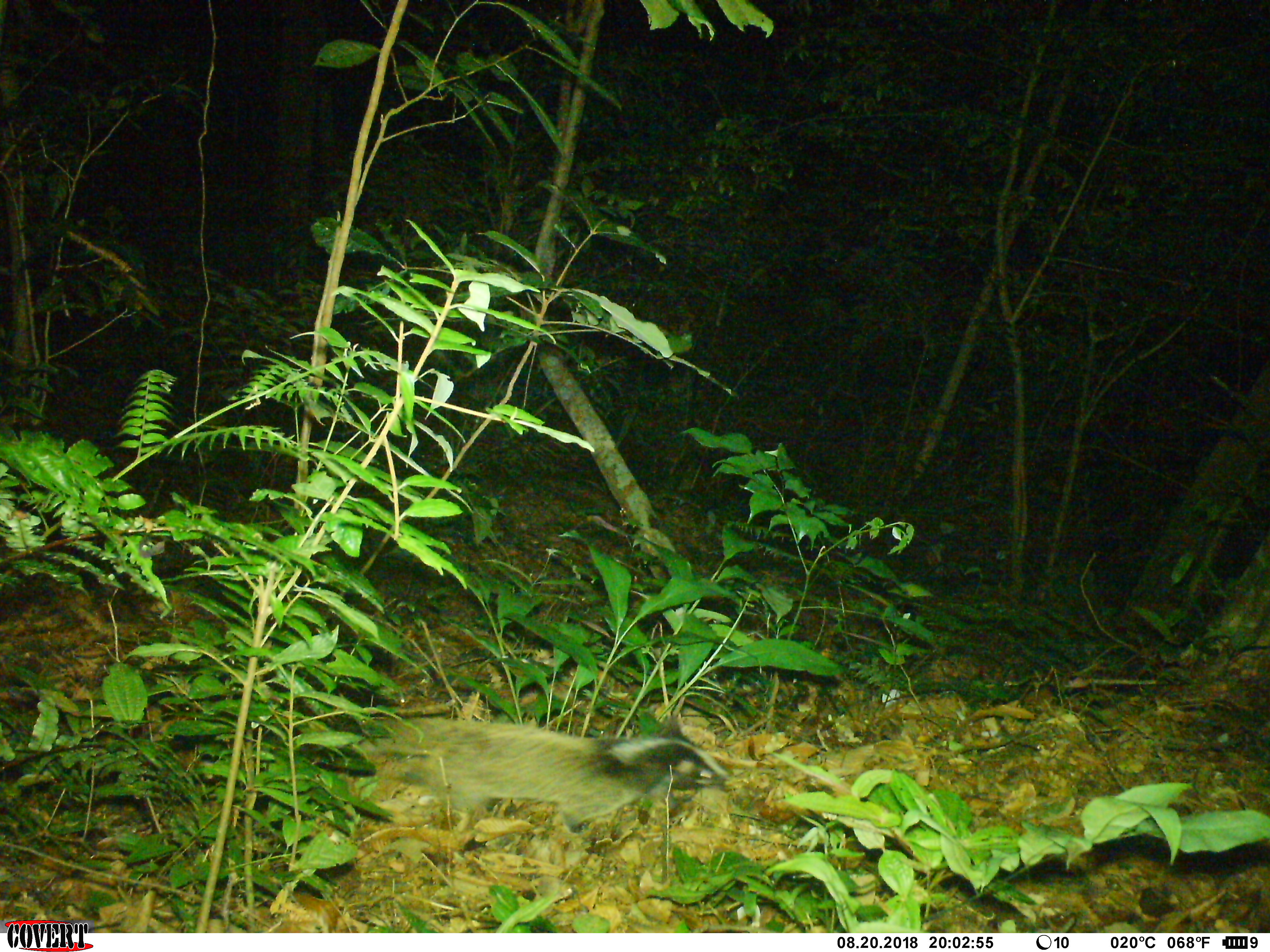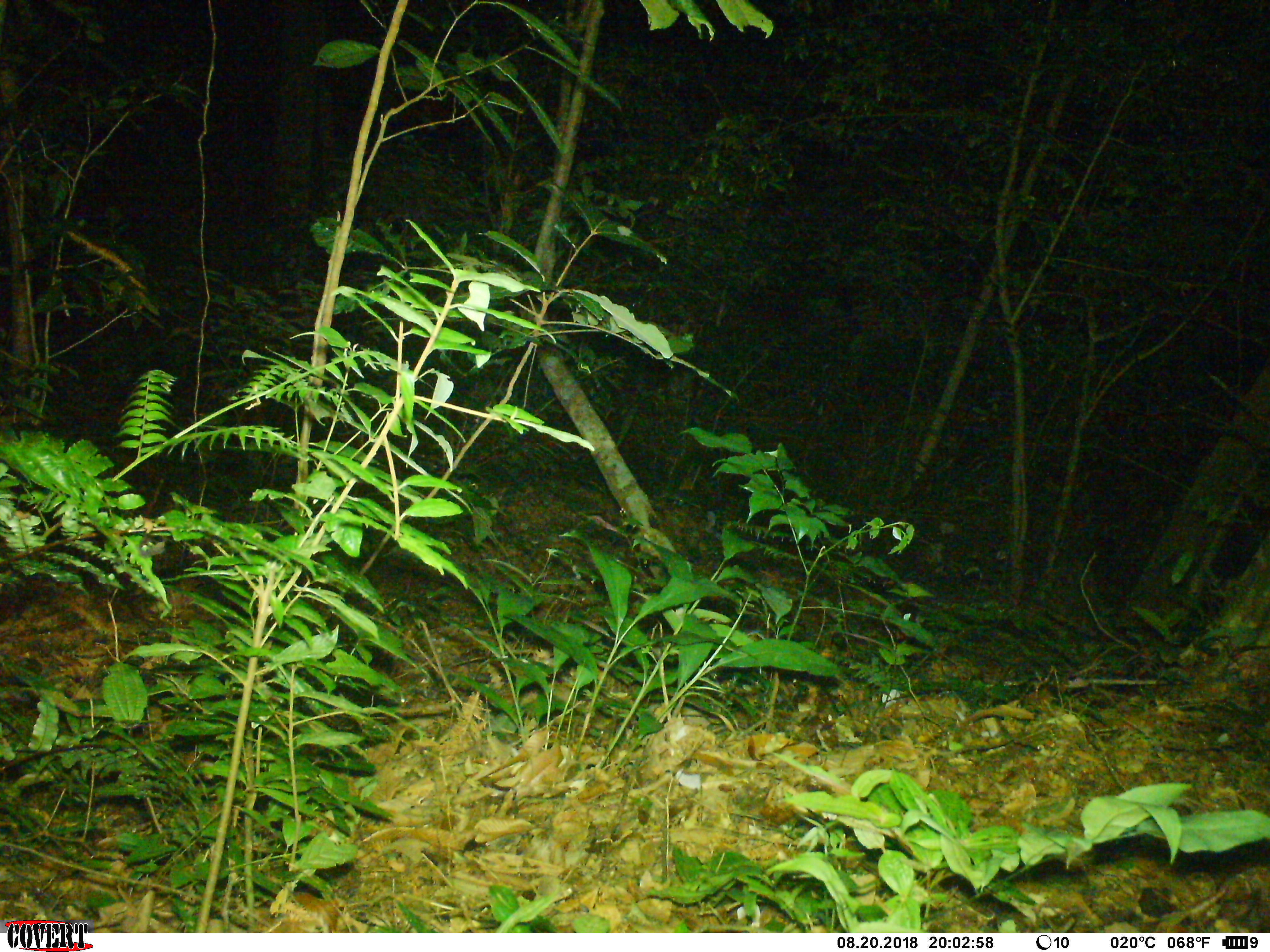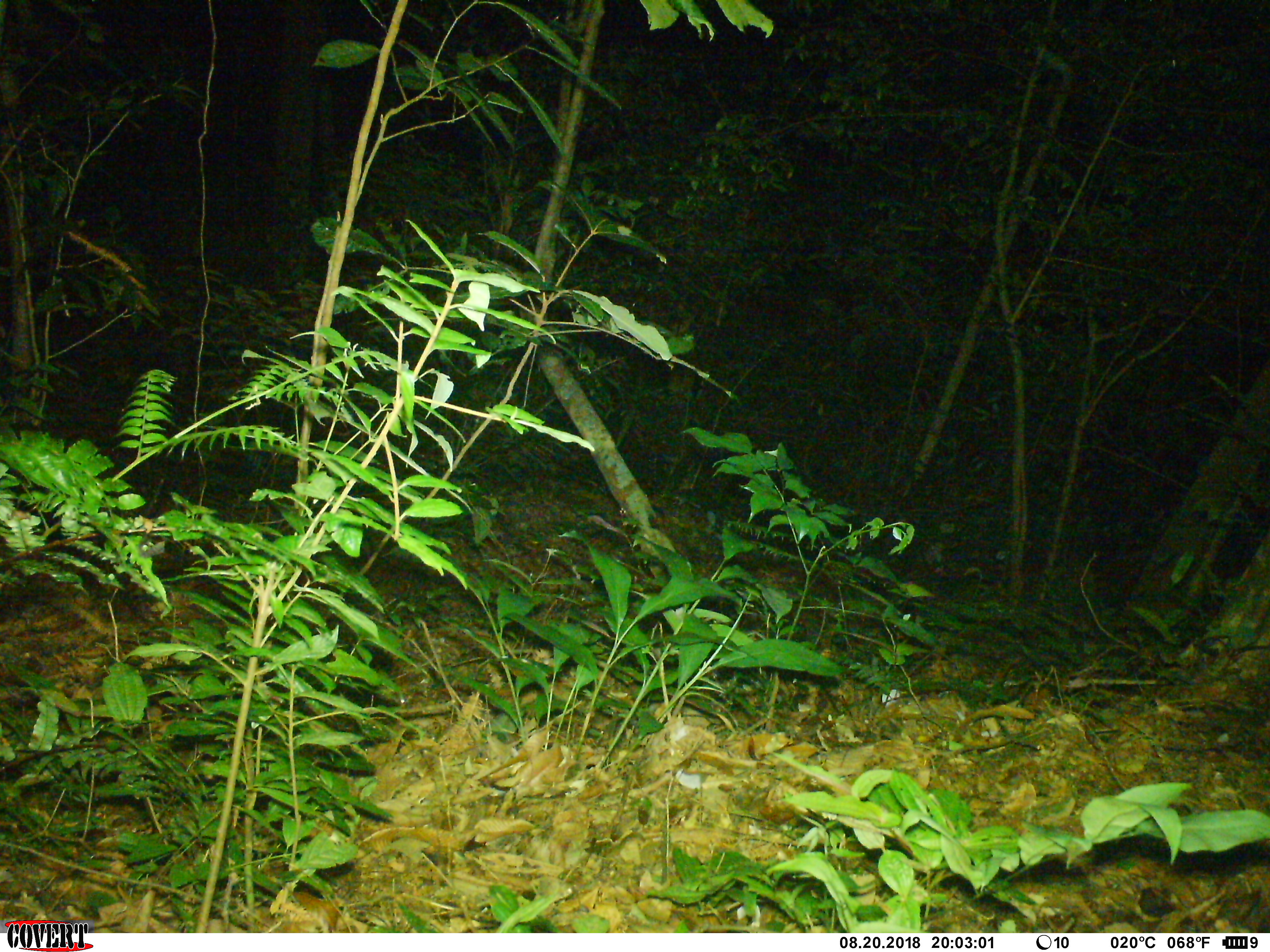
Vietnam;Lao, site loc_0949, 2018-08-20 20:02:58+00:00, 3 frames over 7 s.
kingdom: Animalia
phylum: Chordata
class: Mammalia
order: Carnivora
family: Viverridae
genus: Paguma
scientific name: Paguma larvata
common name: masked palm civet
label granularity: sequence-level